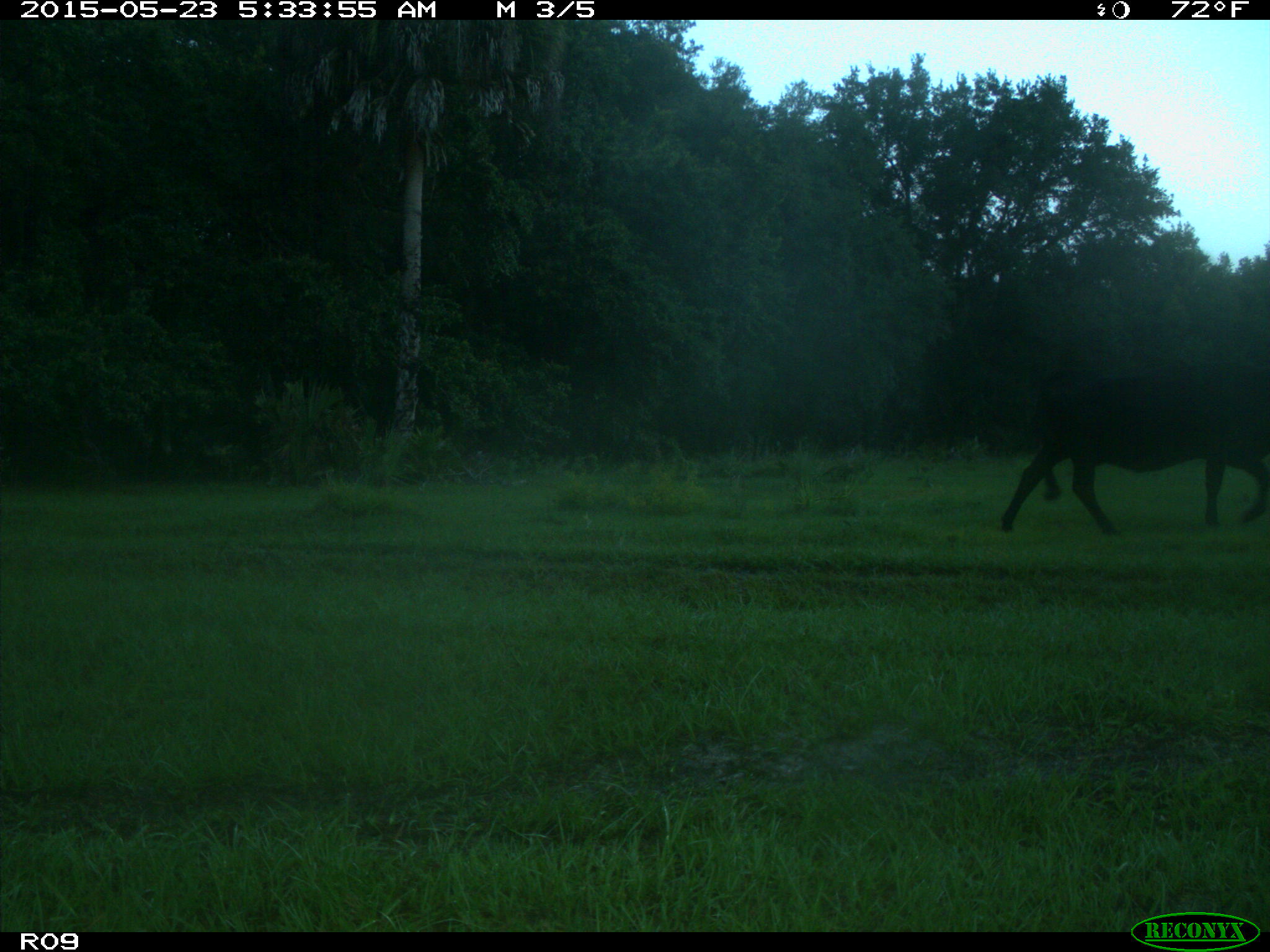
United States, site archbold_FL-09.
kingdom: Animalia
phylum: Chordata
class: Mammalia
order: Artiodactyla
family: Bovidae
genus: Bos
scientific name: Bos taurus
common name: domestic cow